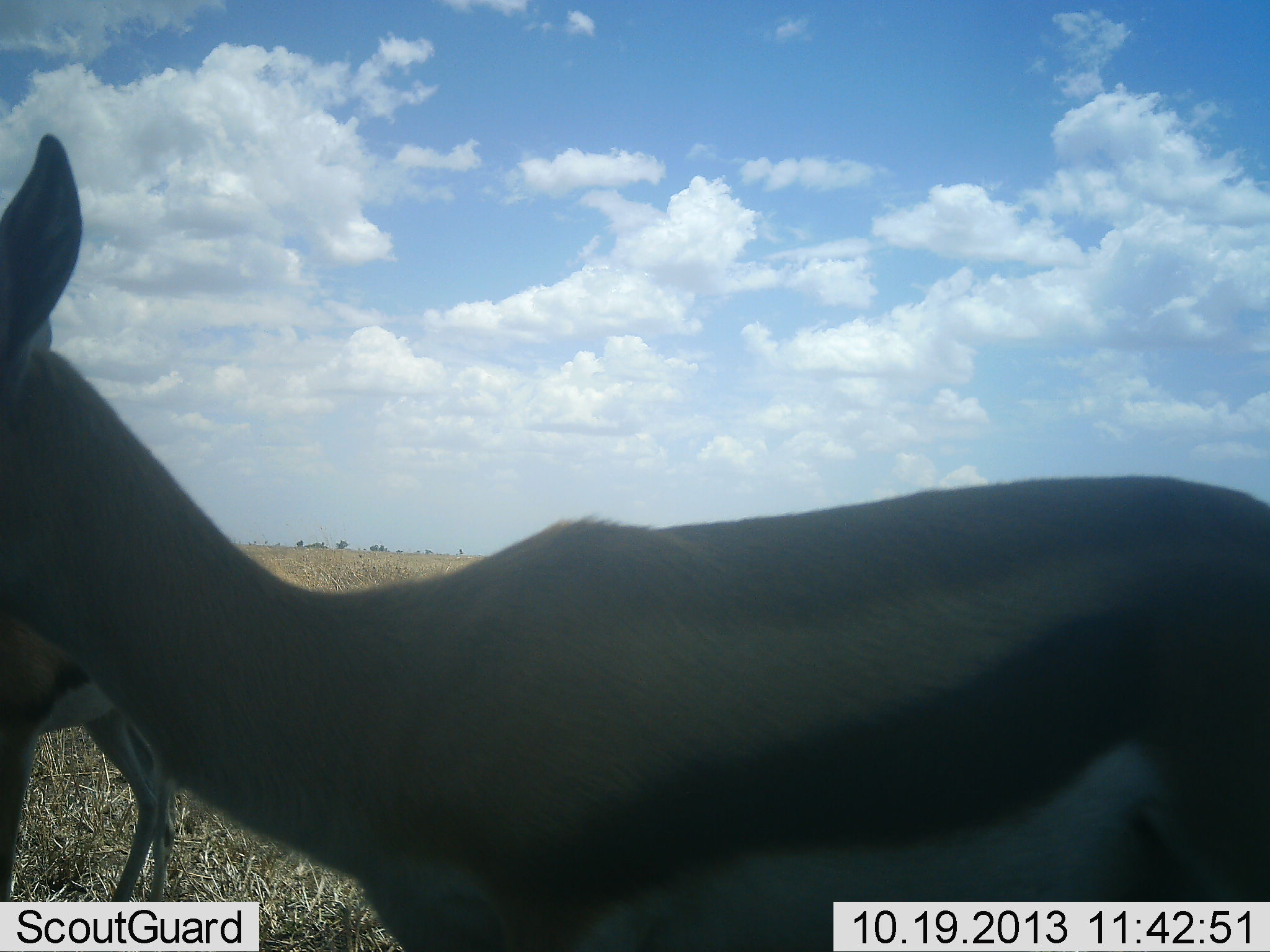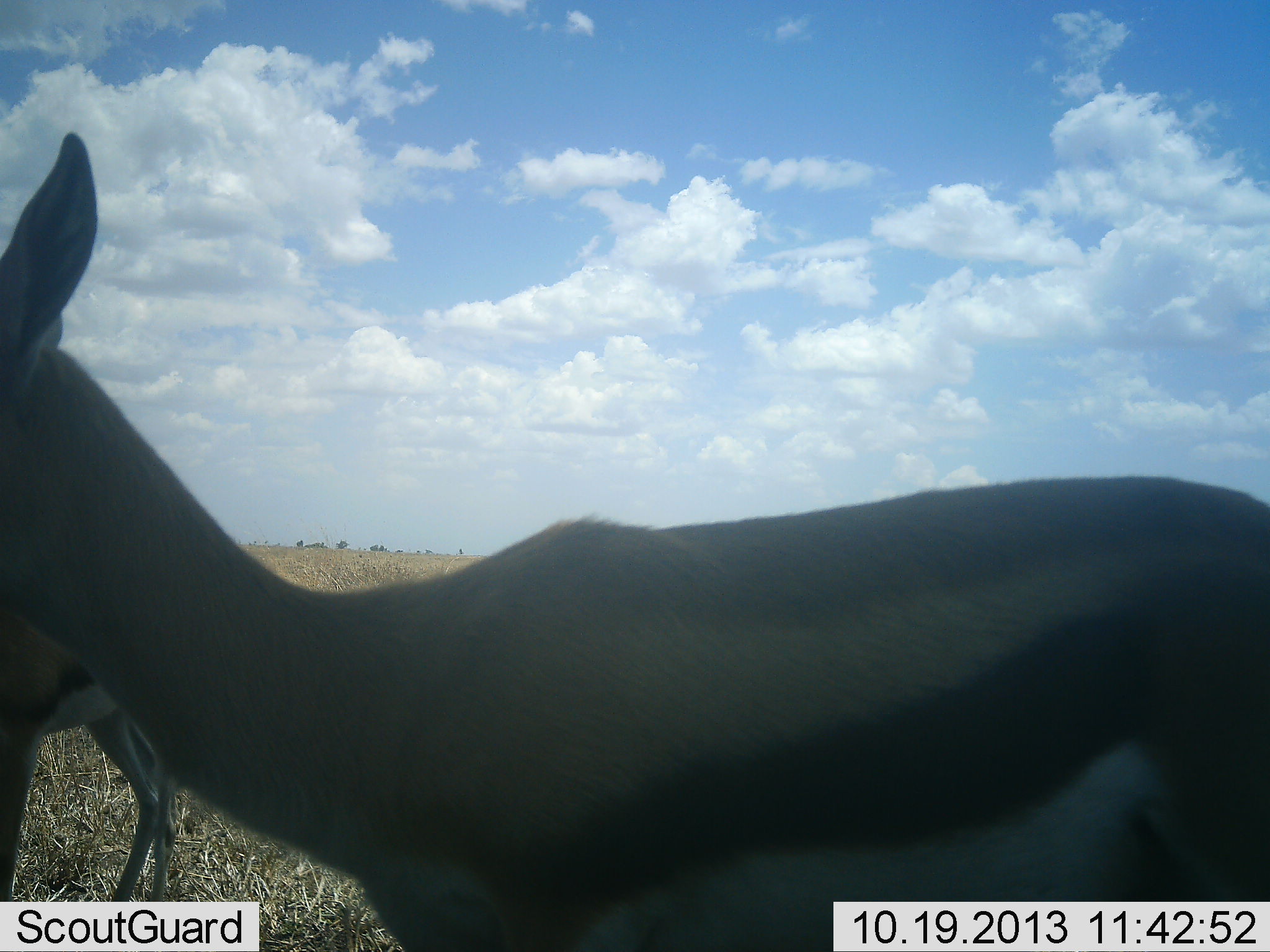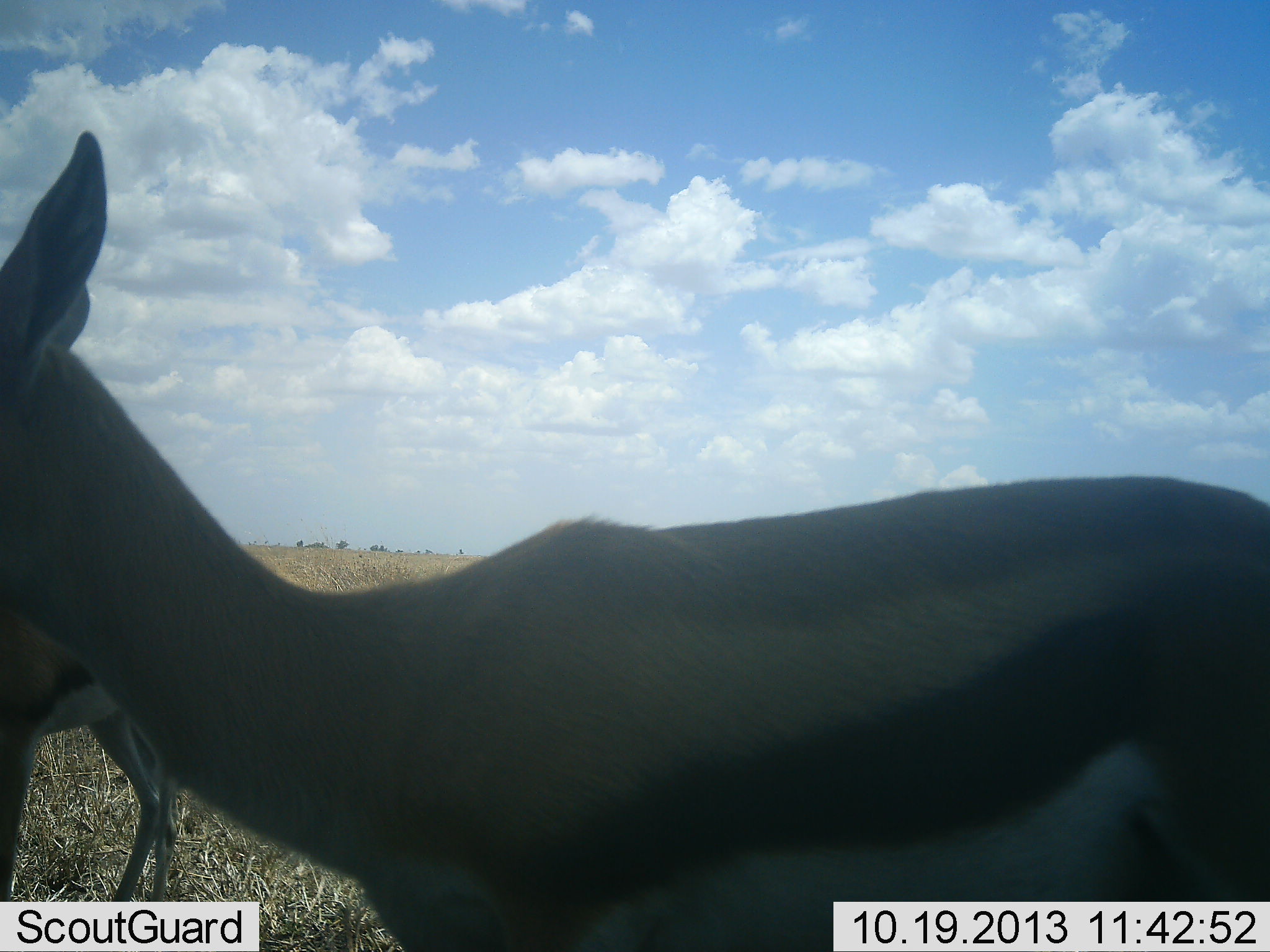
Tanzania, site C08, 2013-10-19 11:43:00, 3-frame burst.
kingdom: Animalia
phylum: Chordata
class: Mammalia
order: Artiodactyla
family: Bovidae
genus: Eudorcas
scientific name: Eudorcas thomsonii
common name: thomson's gazelle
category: gazellethomsons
Gazellethomsons (thomson's gazelle) (Eudorcas thomsonii), count 2. Behavior (volunteer vote fractions): standing 90%, resting 7%, moving 3%, interacting 3%. Young present (vote fraction): 0%. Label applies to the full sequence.